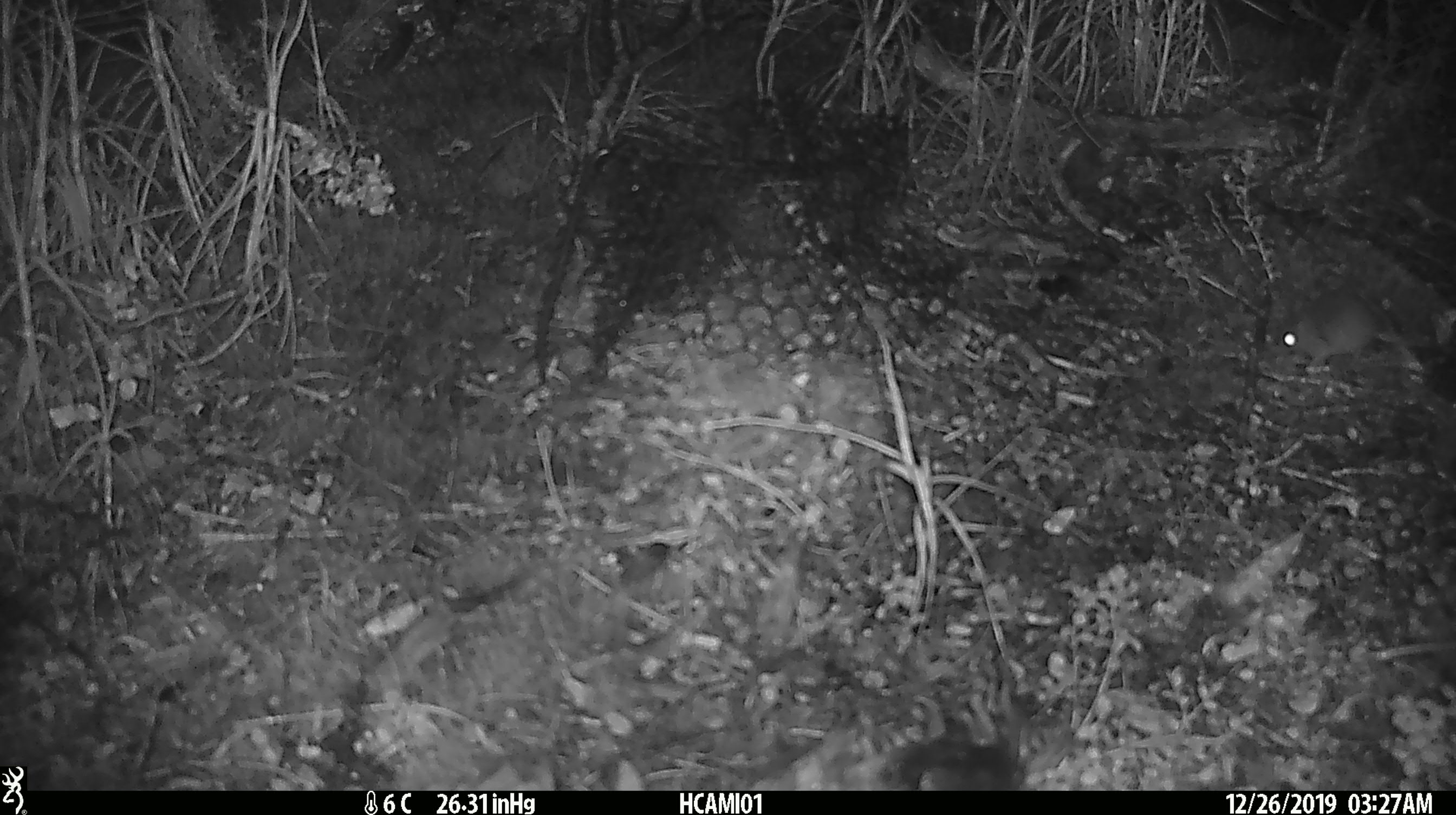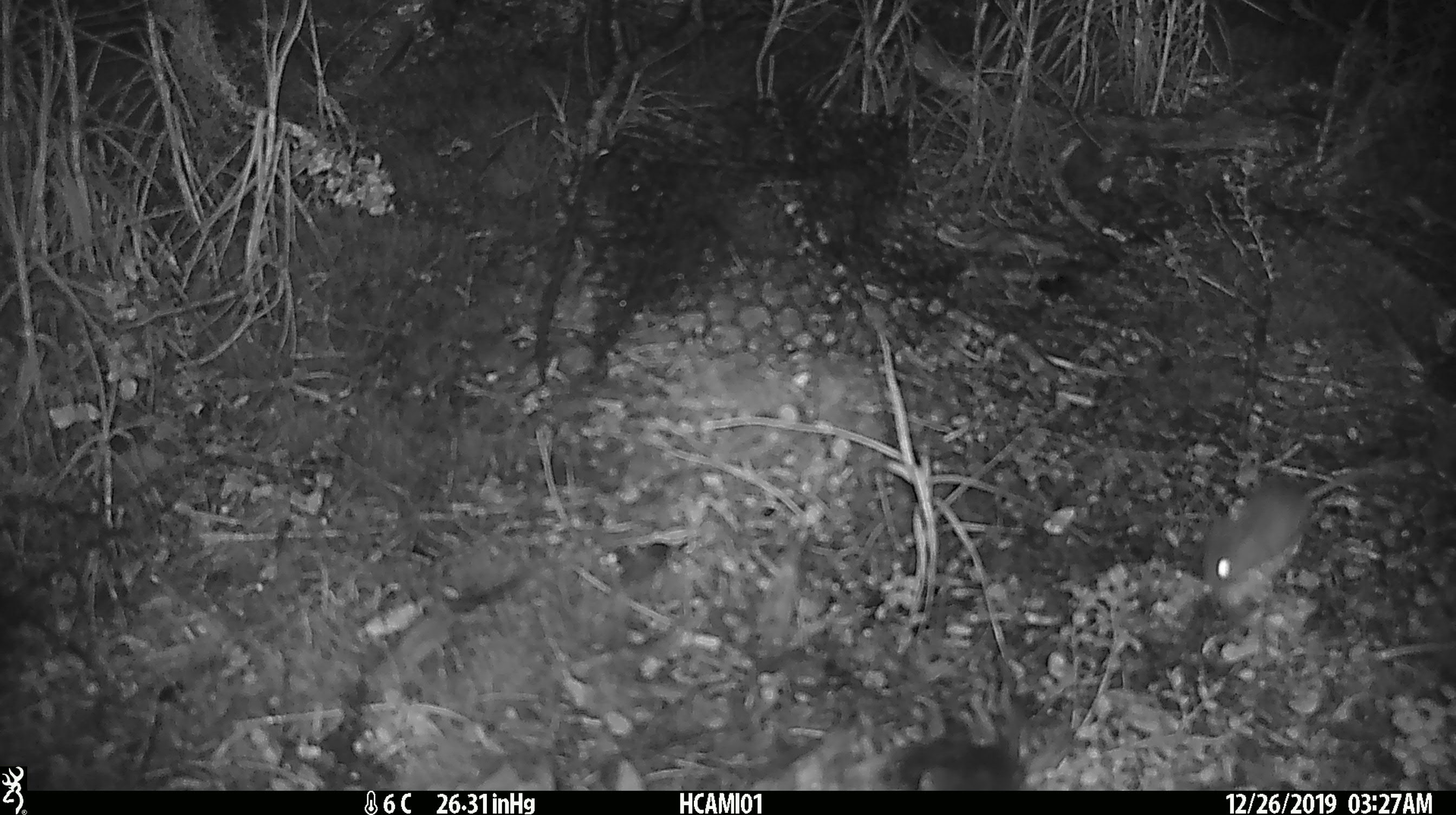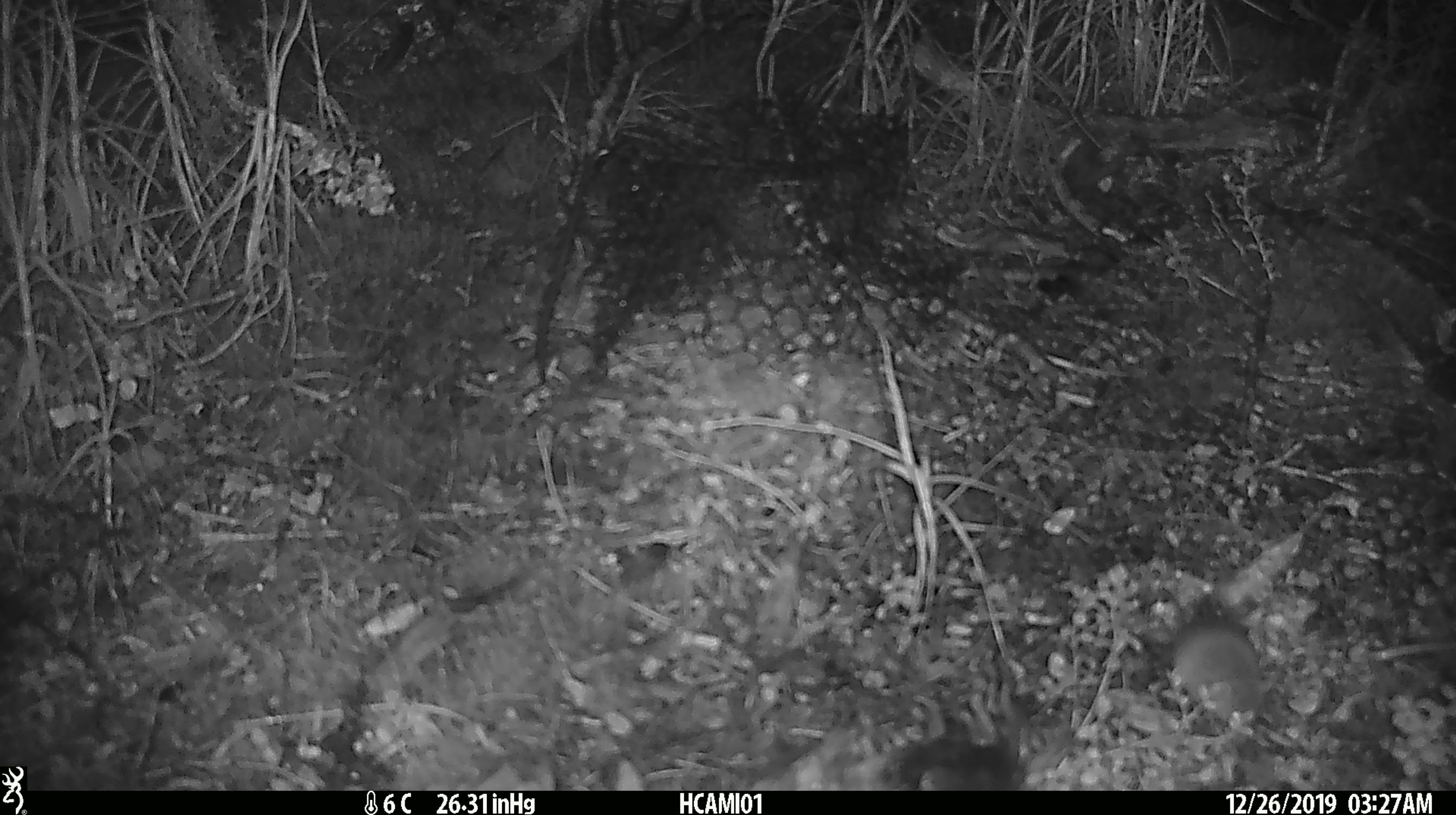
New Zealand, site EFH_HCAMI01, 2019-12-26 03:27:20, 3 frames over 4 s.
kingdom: Animalia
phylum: Chordata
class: Mammalia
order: Rodentia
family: Muridae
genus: Mus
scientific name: Mus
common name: mouse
Mouse (Mus).